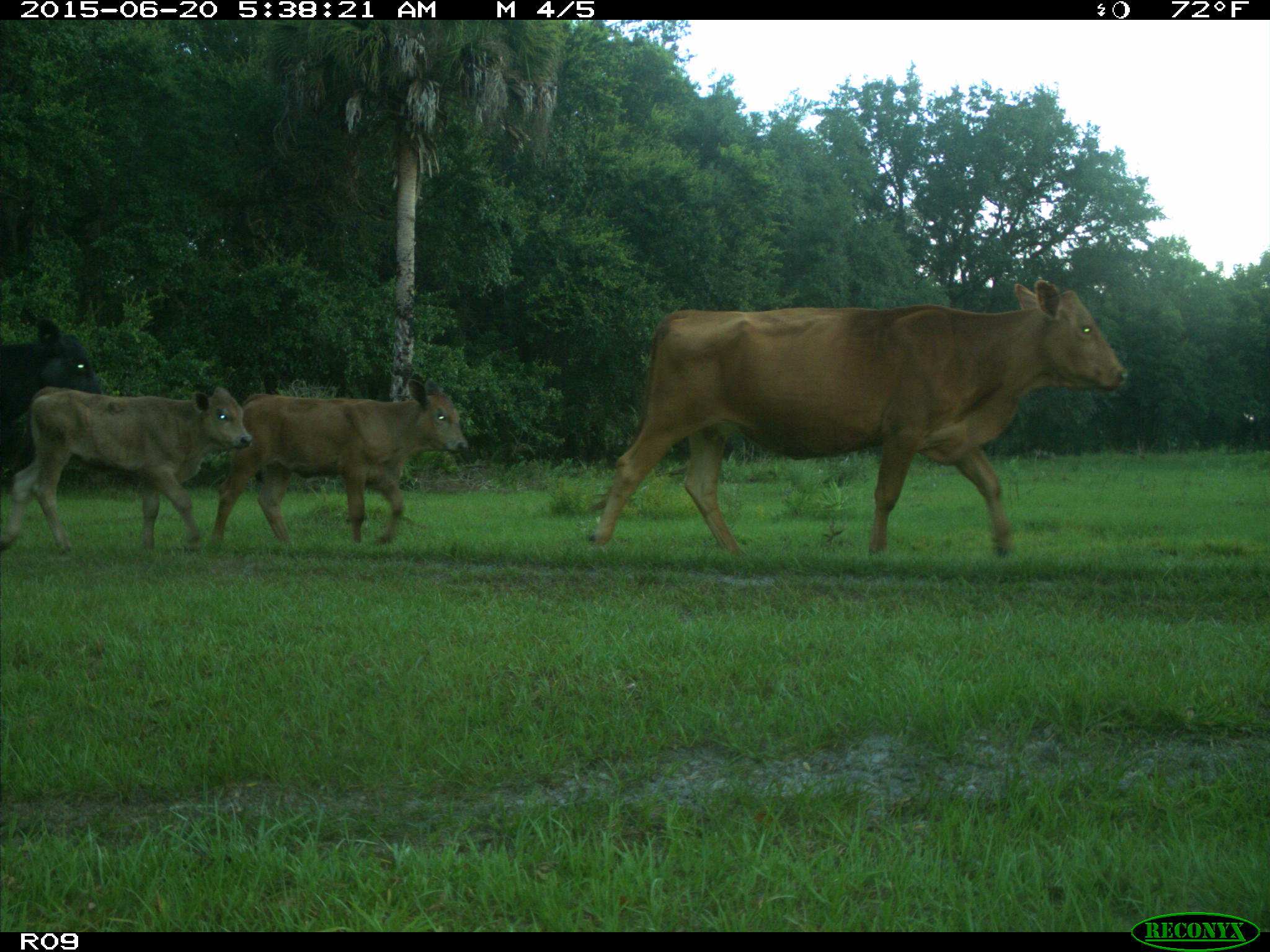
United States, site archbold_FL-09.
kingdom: Animalia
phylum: Chordata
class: Mammalia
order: Artiodactyla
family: Bovidae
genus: Bos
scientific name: Bos taurus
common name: domestic cow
Bos taurus (domestic cow).